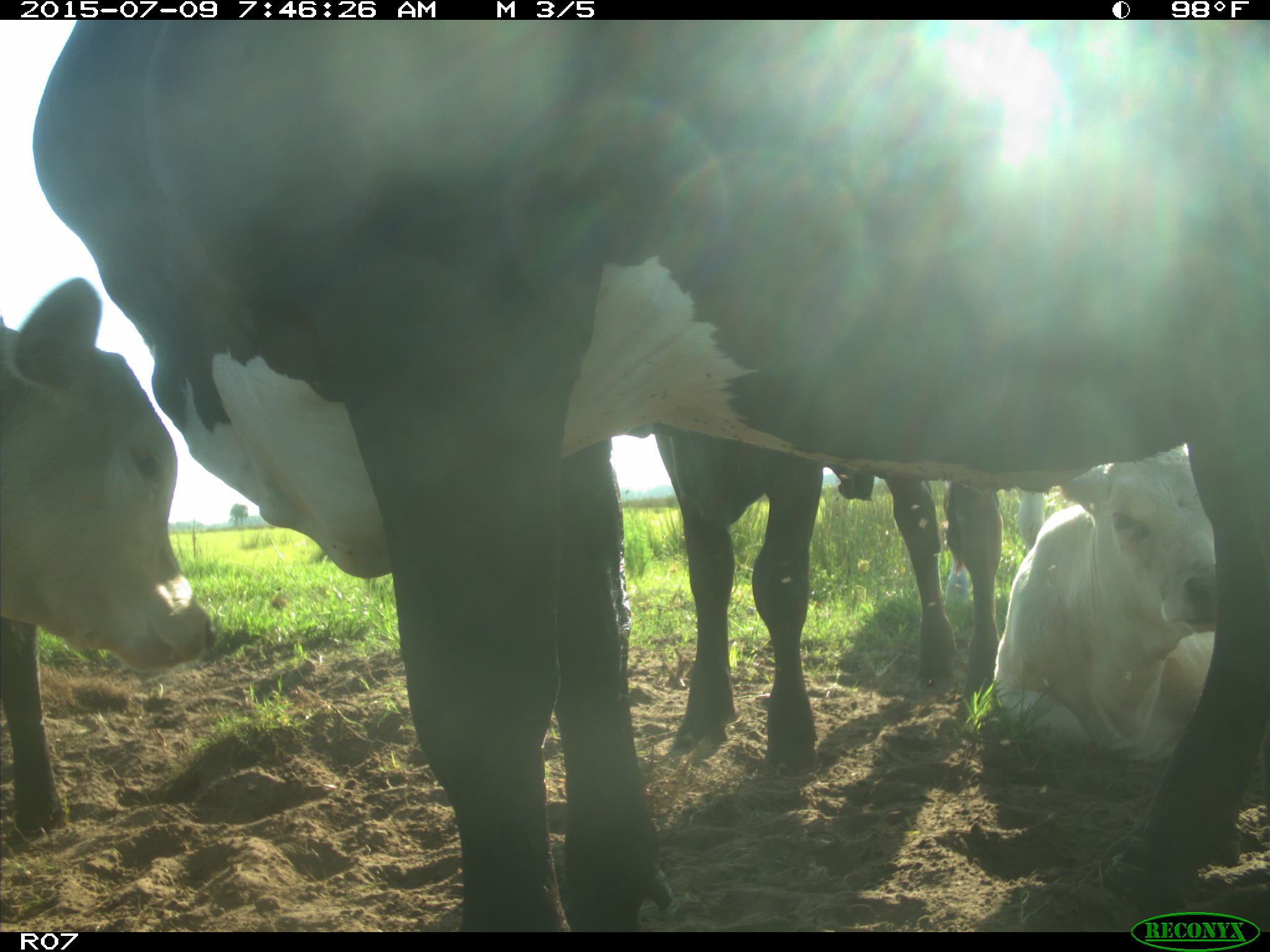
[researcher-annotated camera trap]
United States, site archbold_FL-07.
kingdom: Animalia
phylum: Chordata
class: Mammalia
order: Artiodactyla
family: Bovidae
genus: Bos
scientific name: Bos taurus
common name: domestic cow